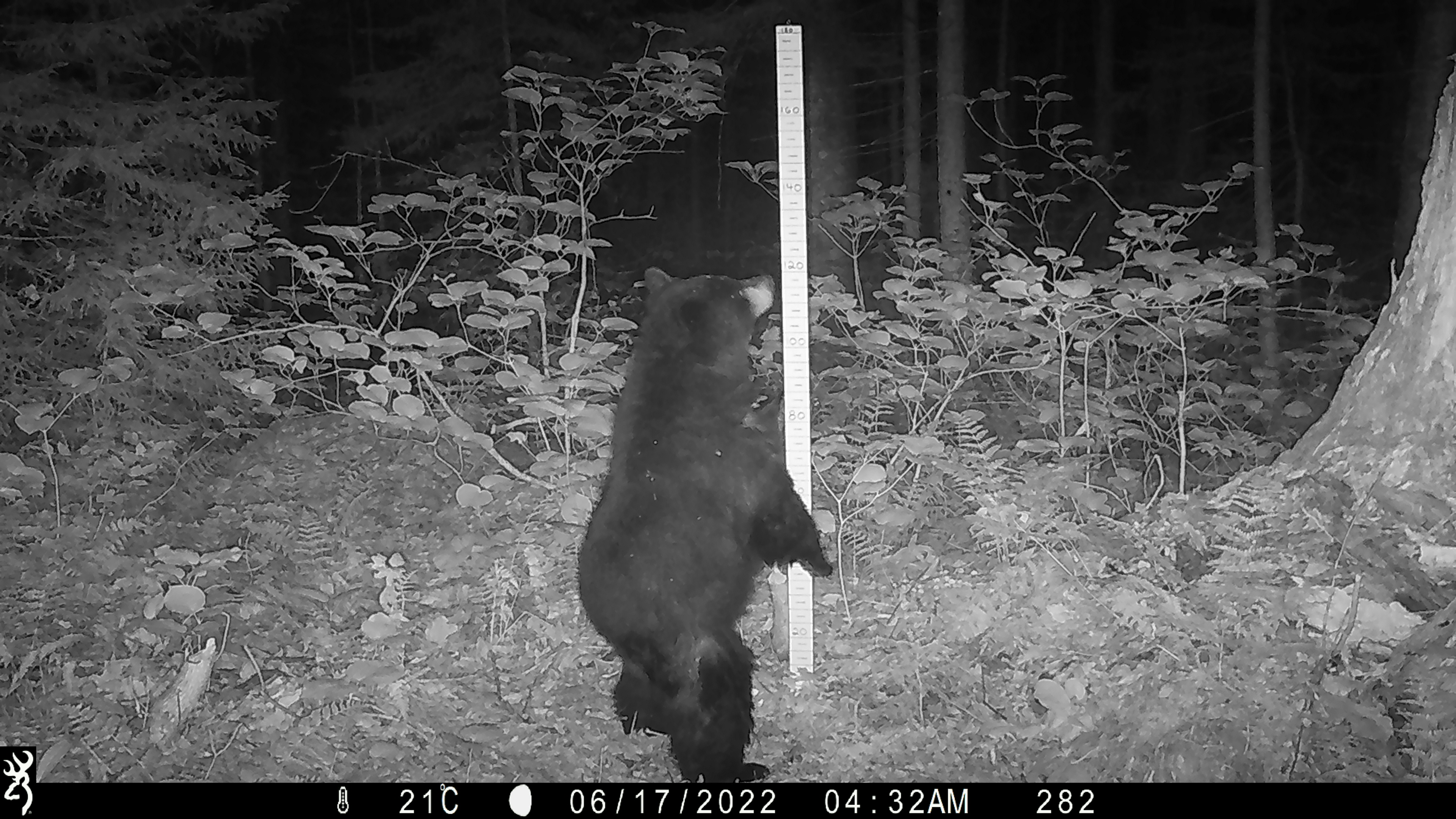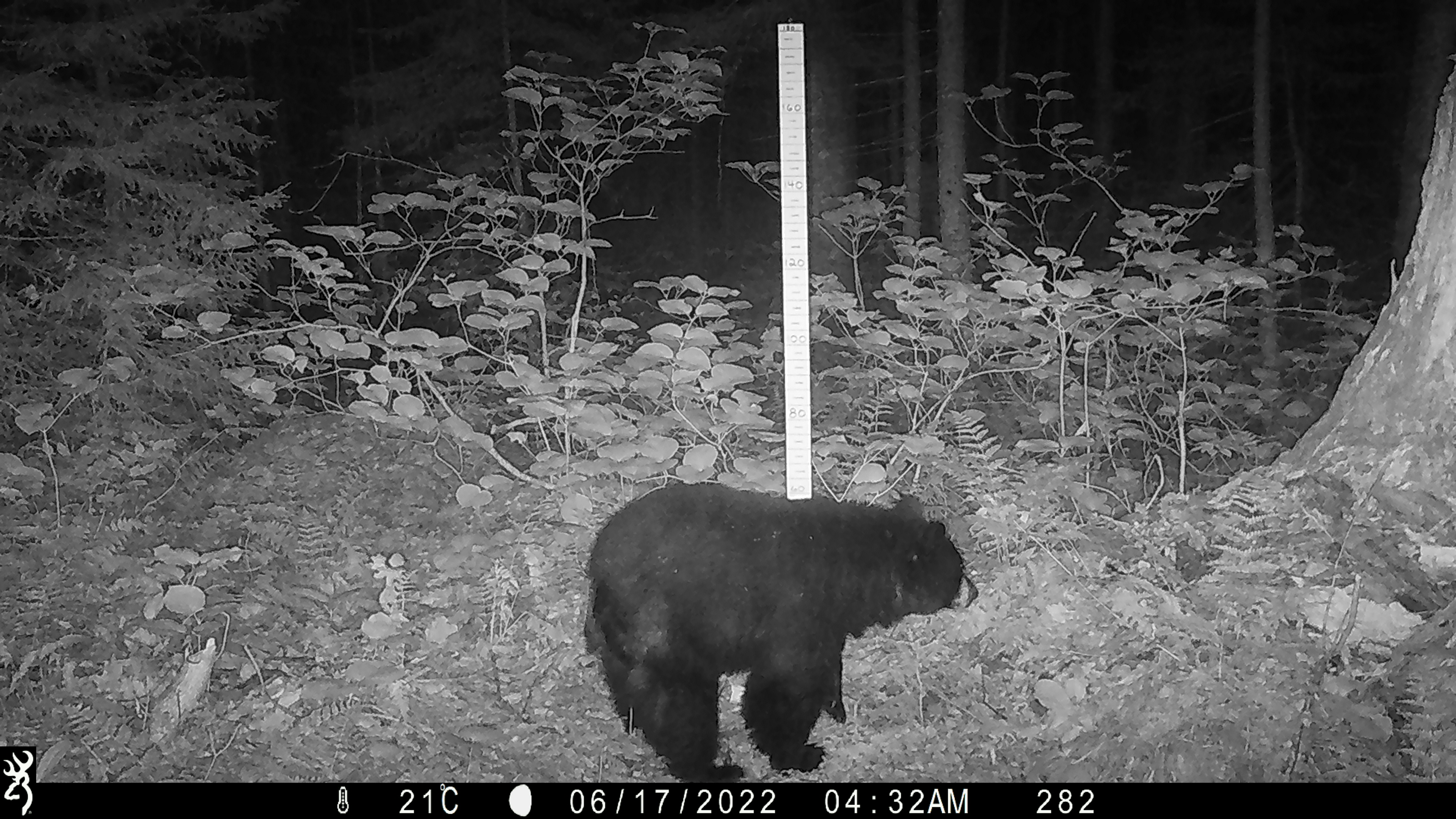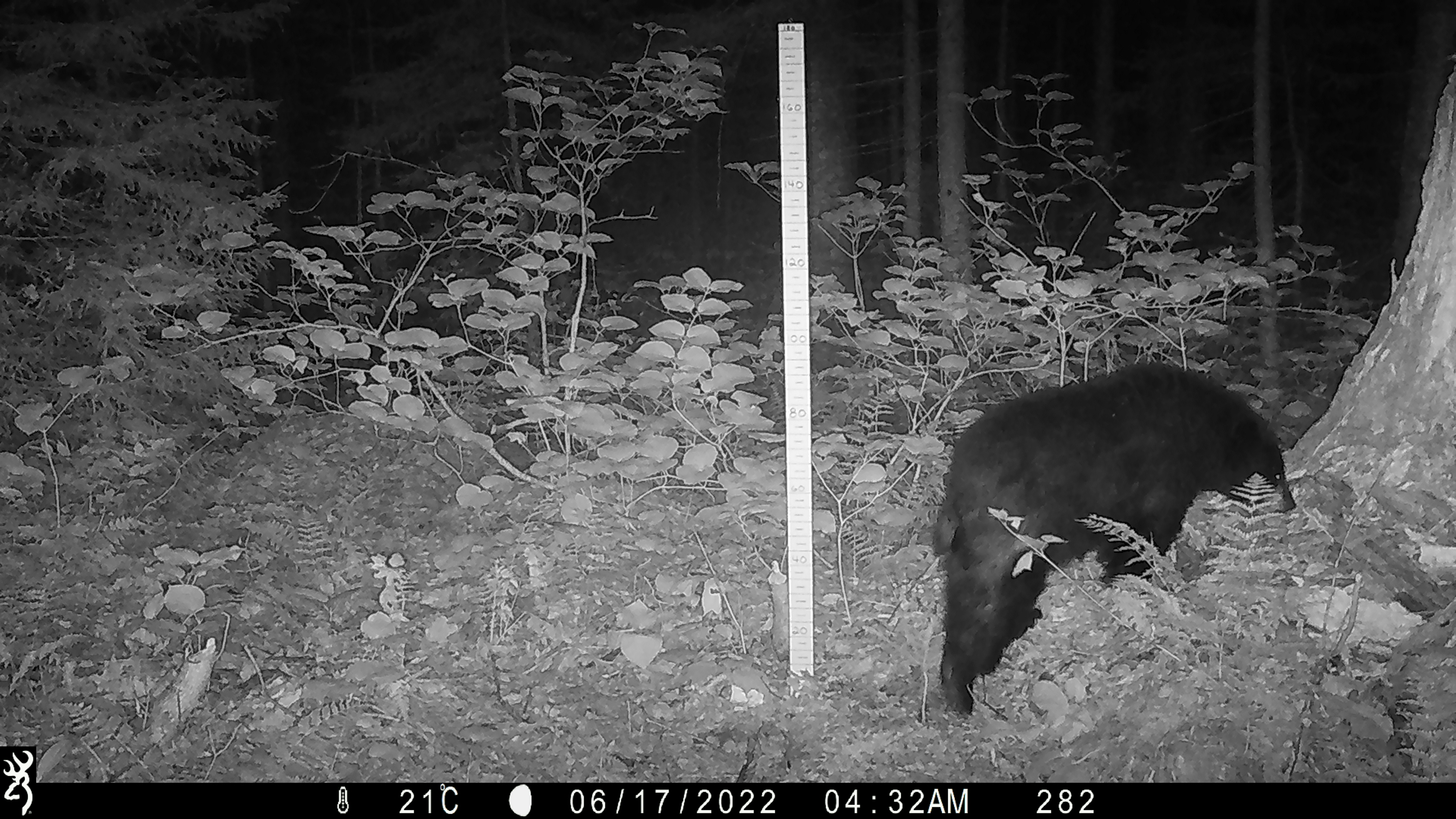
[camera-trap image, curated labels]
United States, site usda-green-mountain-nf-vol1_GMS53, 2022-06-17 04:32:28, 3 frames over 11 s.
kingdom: Animalia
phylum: Chordata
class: Mammalia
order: Carnivora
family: Ursidae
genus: Ursus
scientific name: Ursus americanus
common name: black bear